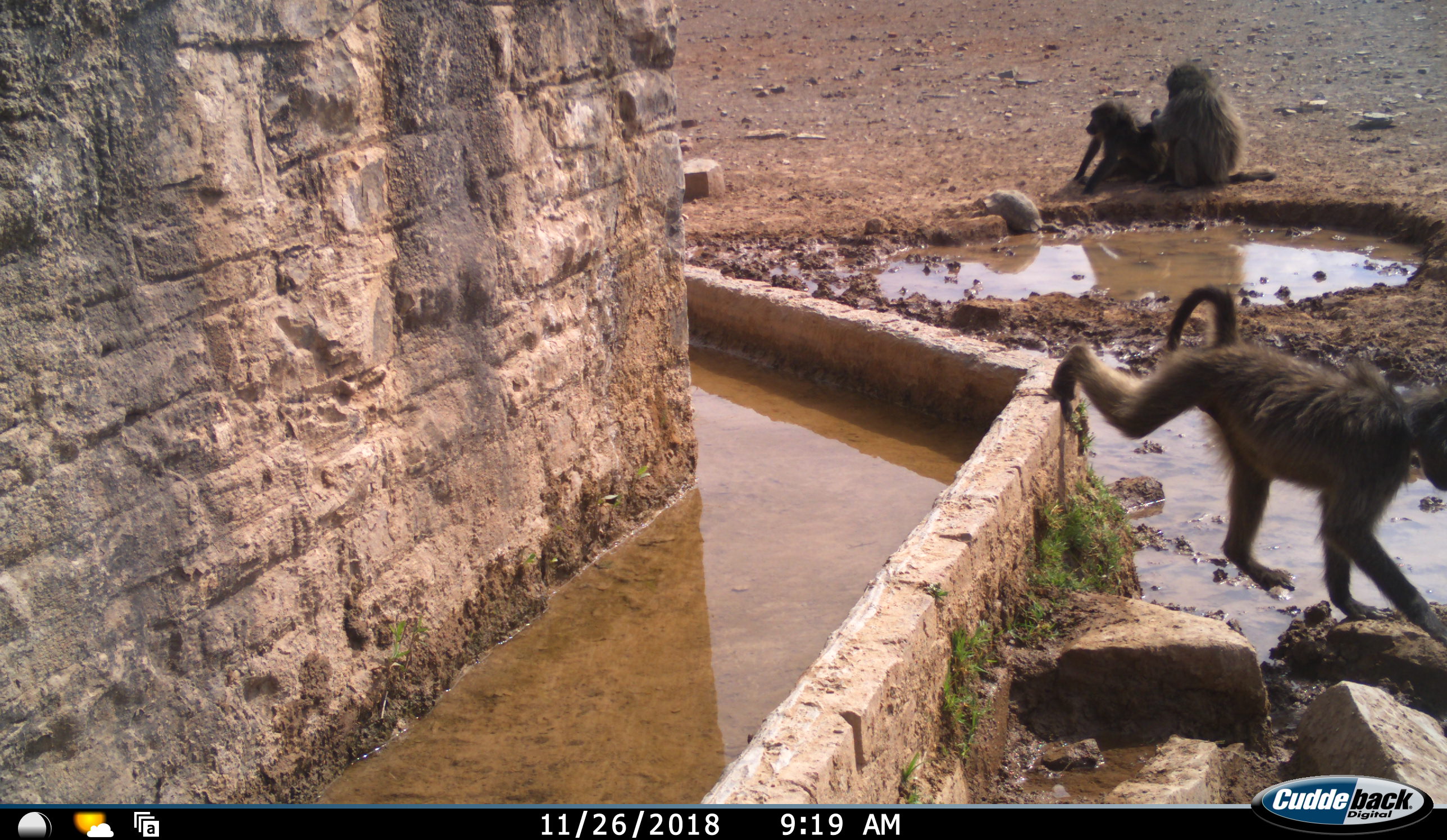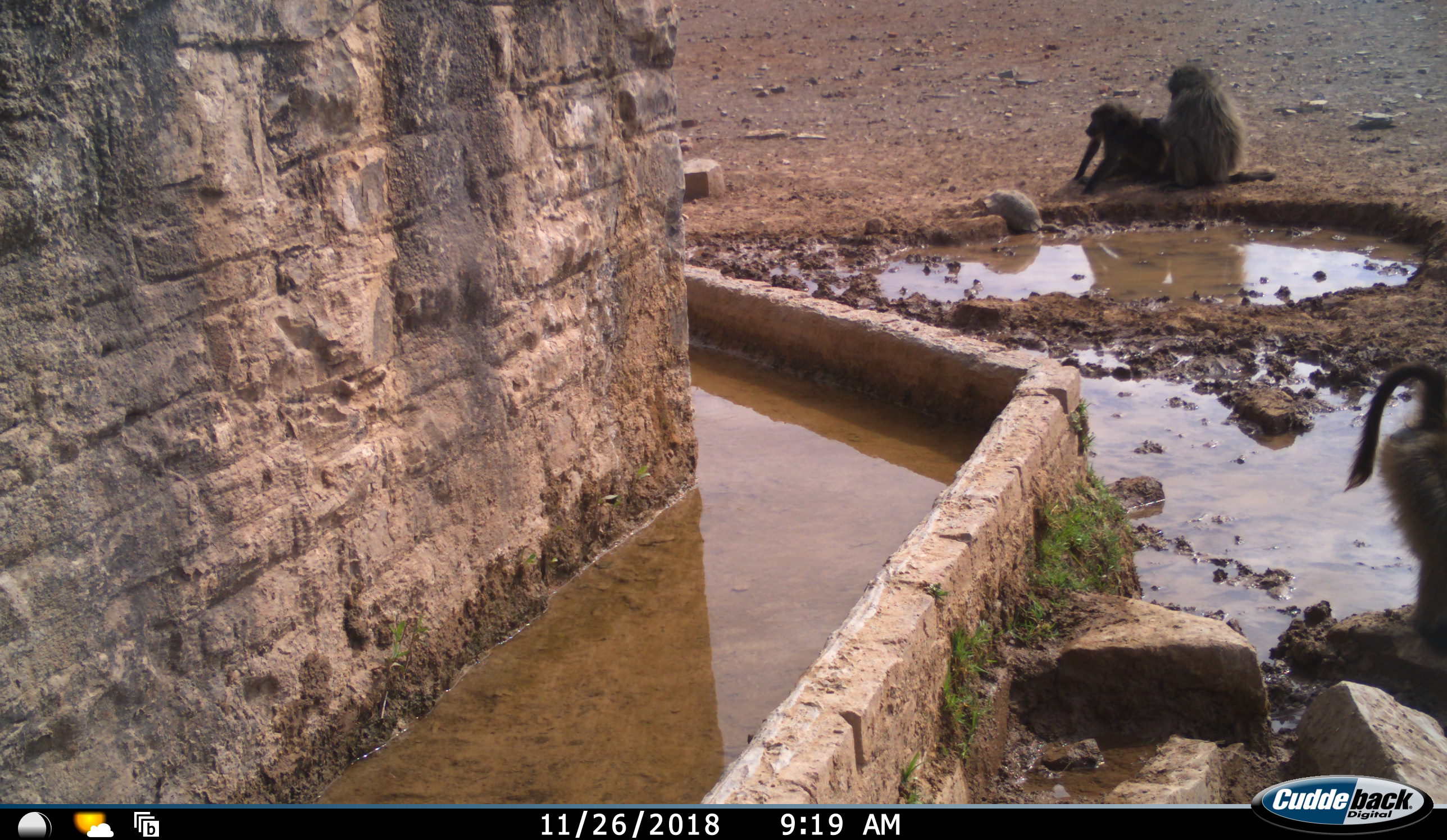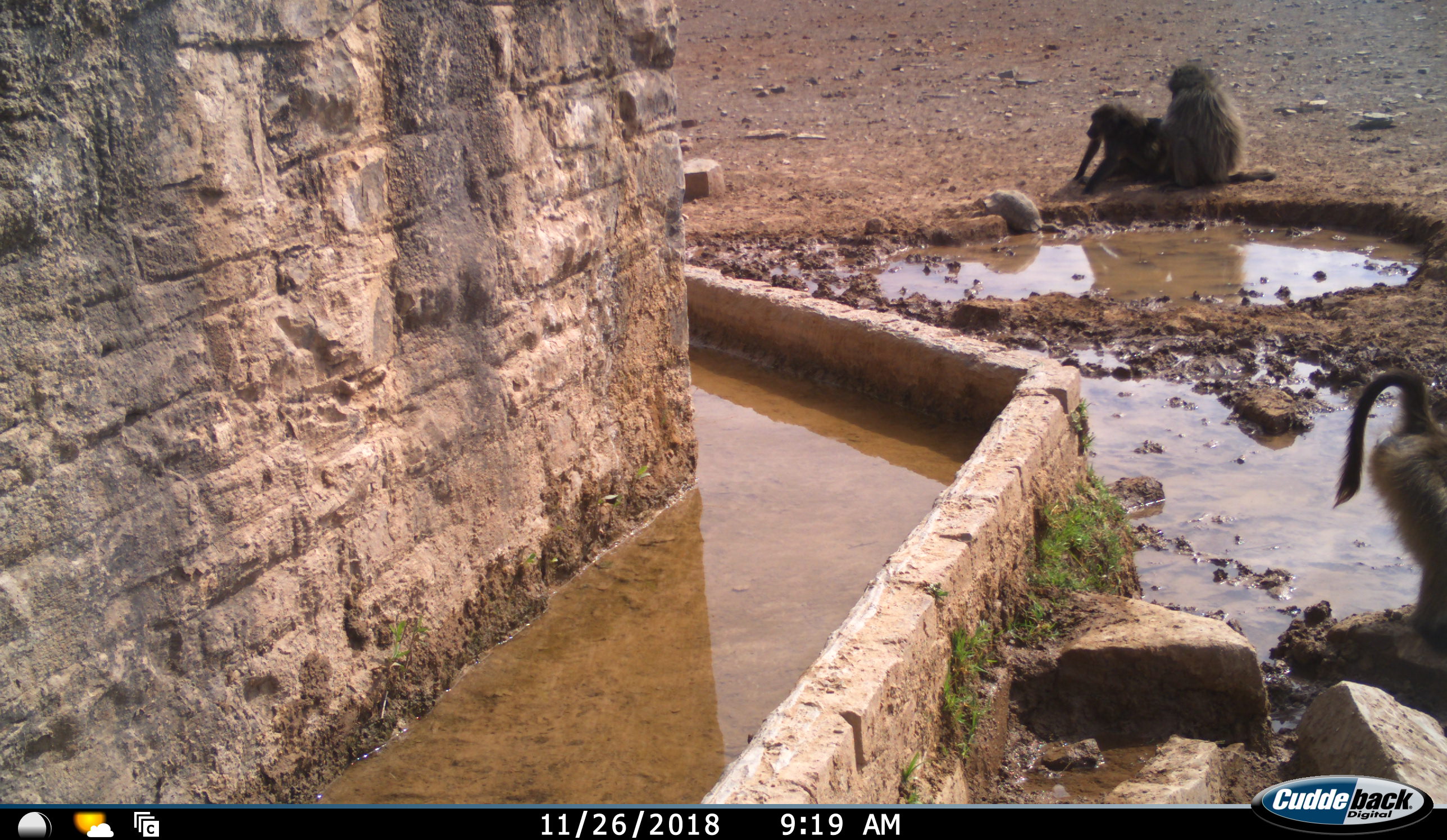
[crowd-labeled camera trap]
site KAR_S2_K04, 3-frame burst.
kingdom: Animalia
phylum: Chordata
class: Mammalia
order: Primates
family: Cercopithecidae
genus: Papio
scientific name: Papio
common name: baboon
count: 3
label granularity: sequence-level